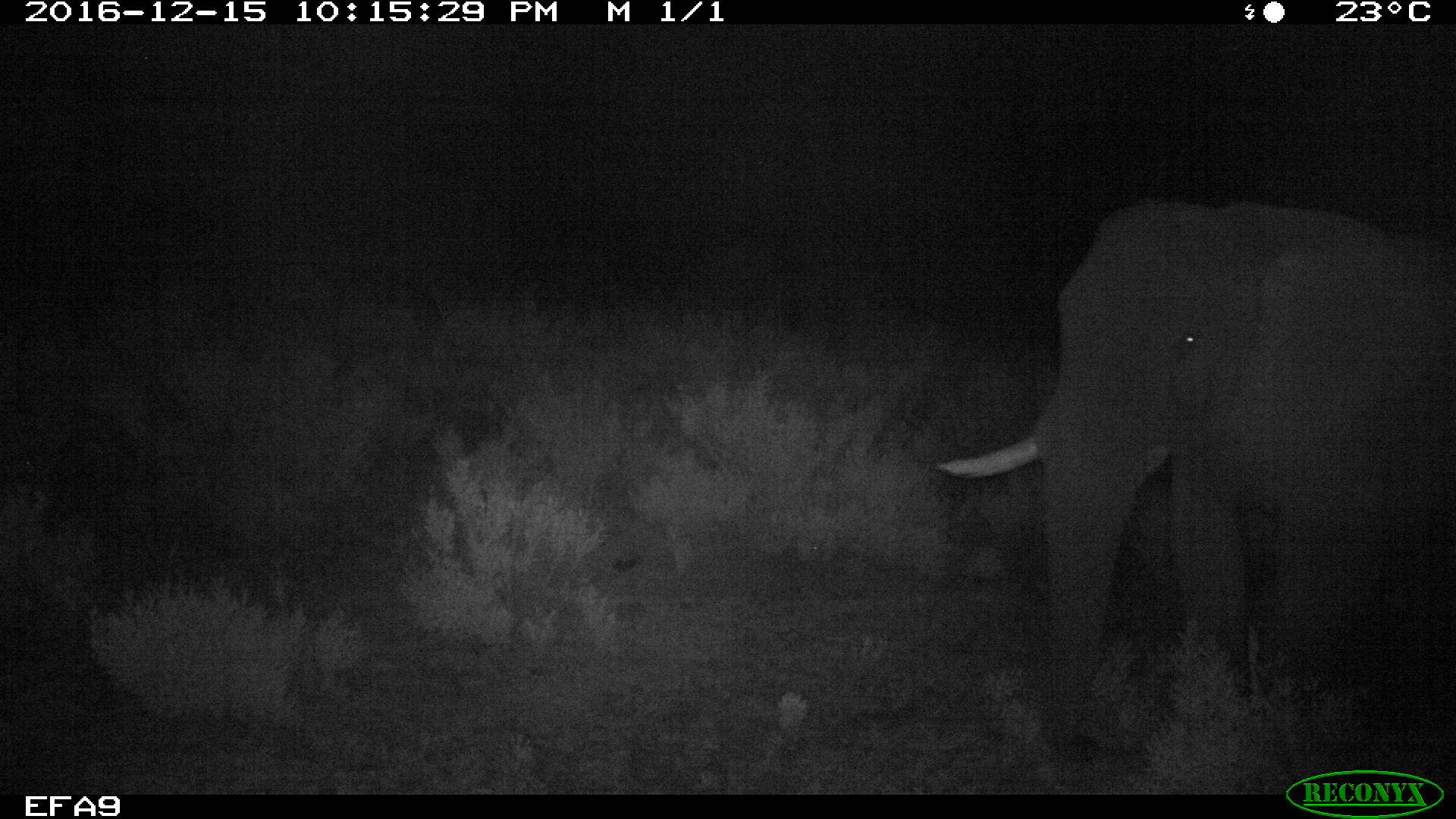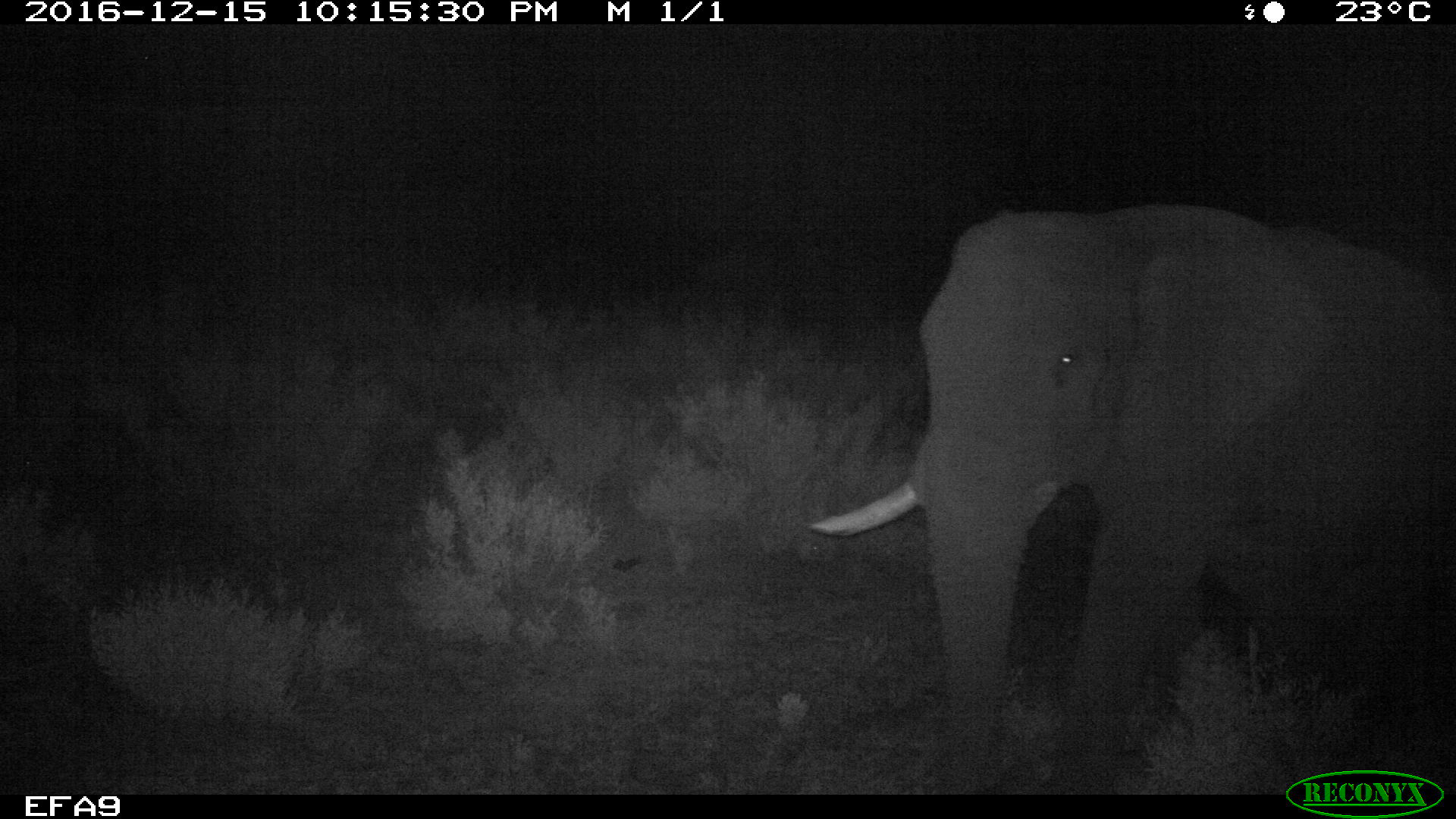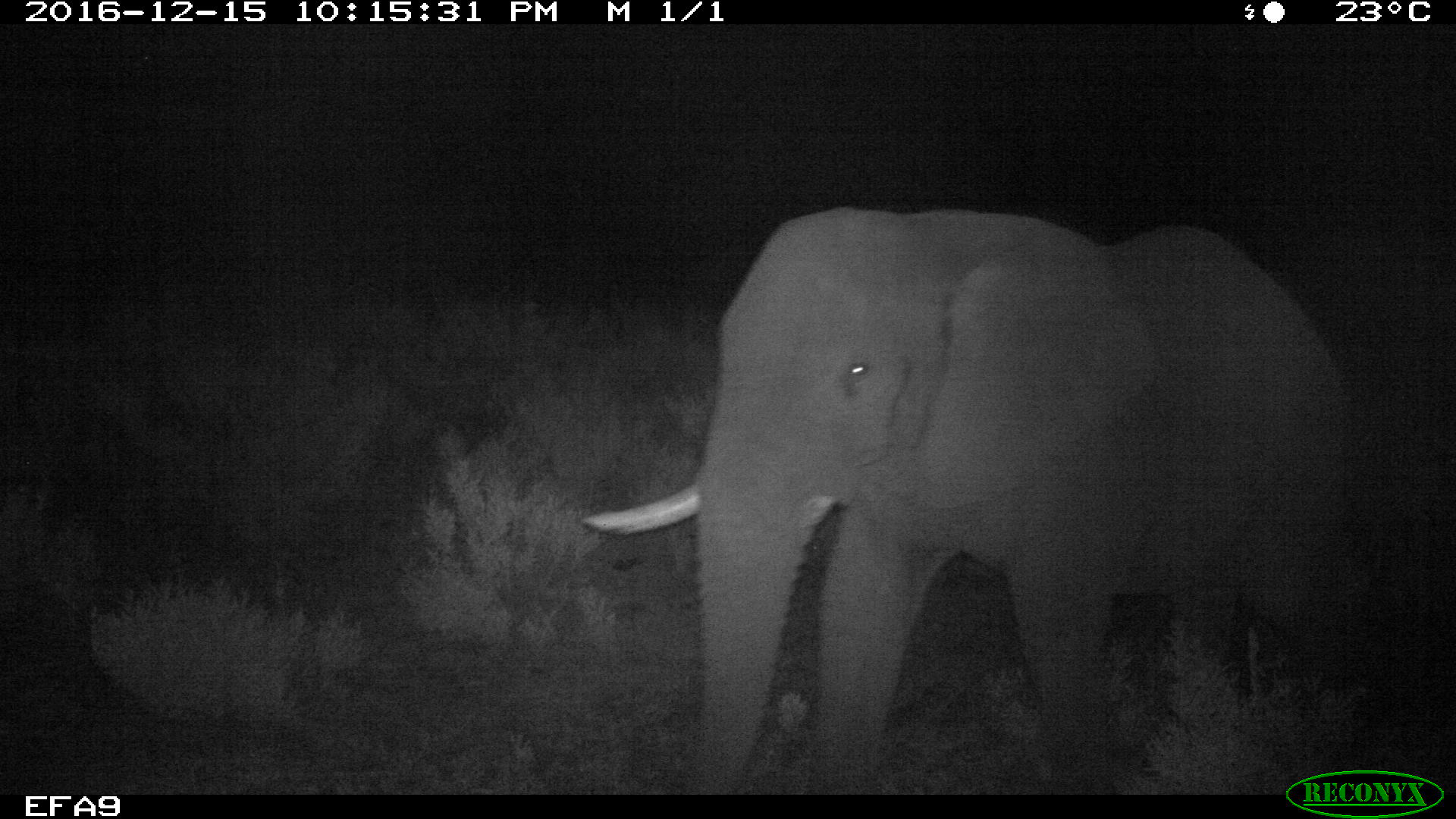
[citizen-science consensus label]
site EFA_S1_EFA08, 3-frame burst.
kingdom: Animalia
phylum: Chordata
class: Mammalia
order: Proboscidea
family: Elephantidae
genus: Loxodonta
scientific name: Loxodonta africana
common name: african bush elephant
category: elephant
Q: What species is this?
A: Elephant (african bush elephant) (Loxodonta africana).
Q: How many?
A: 1.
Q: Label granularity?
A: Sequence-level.